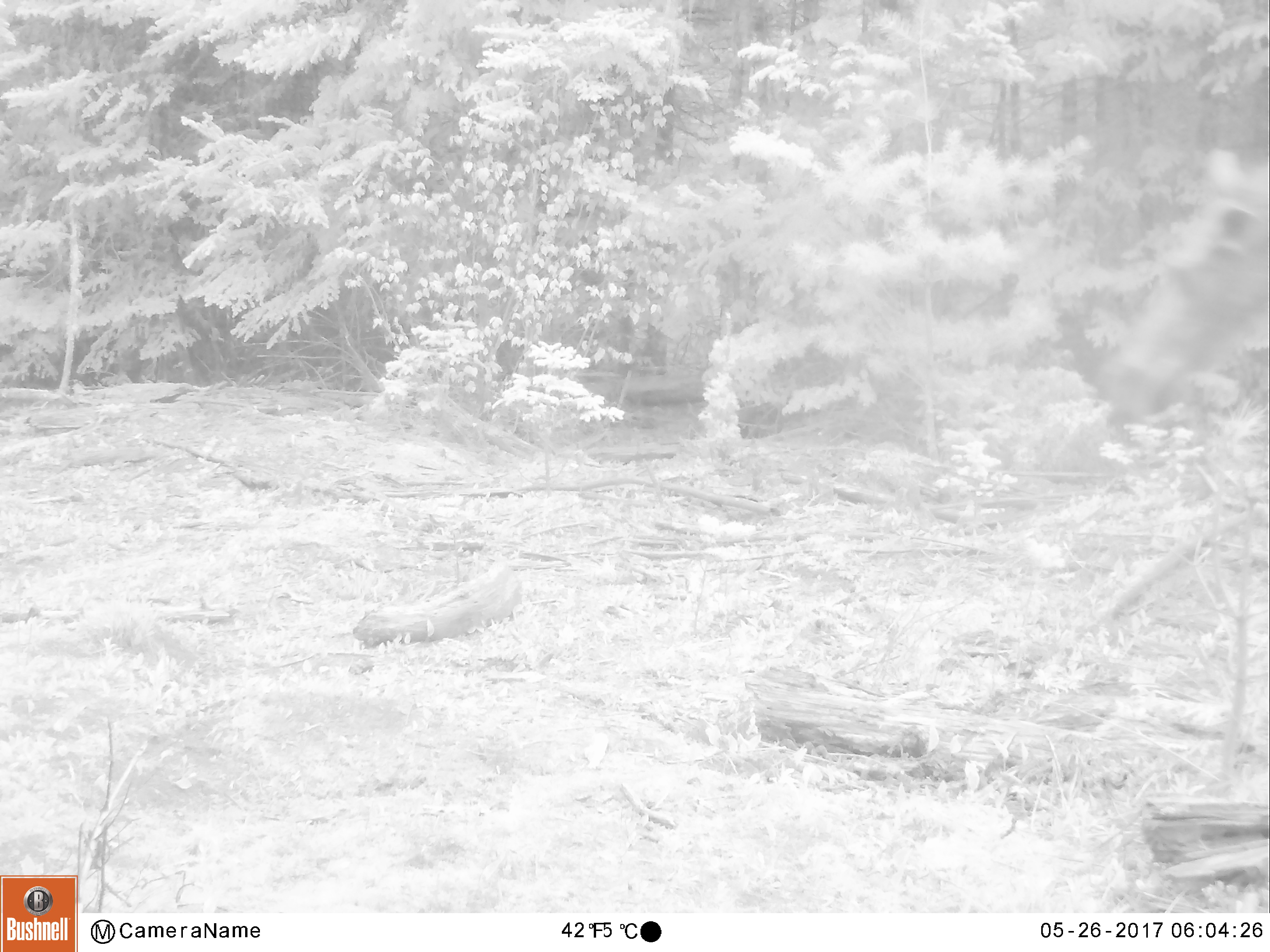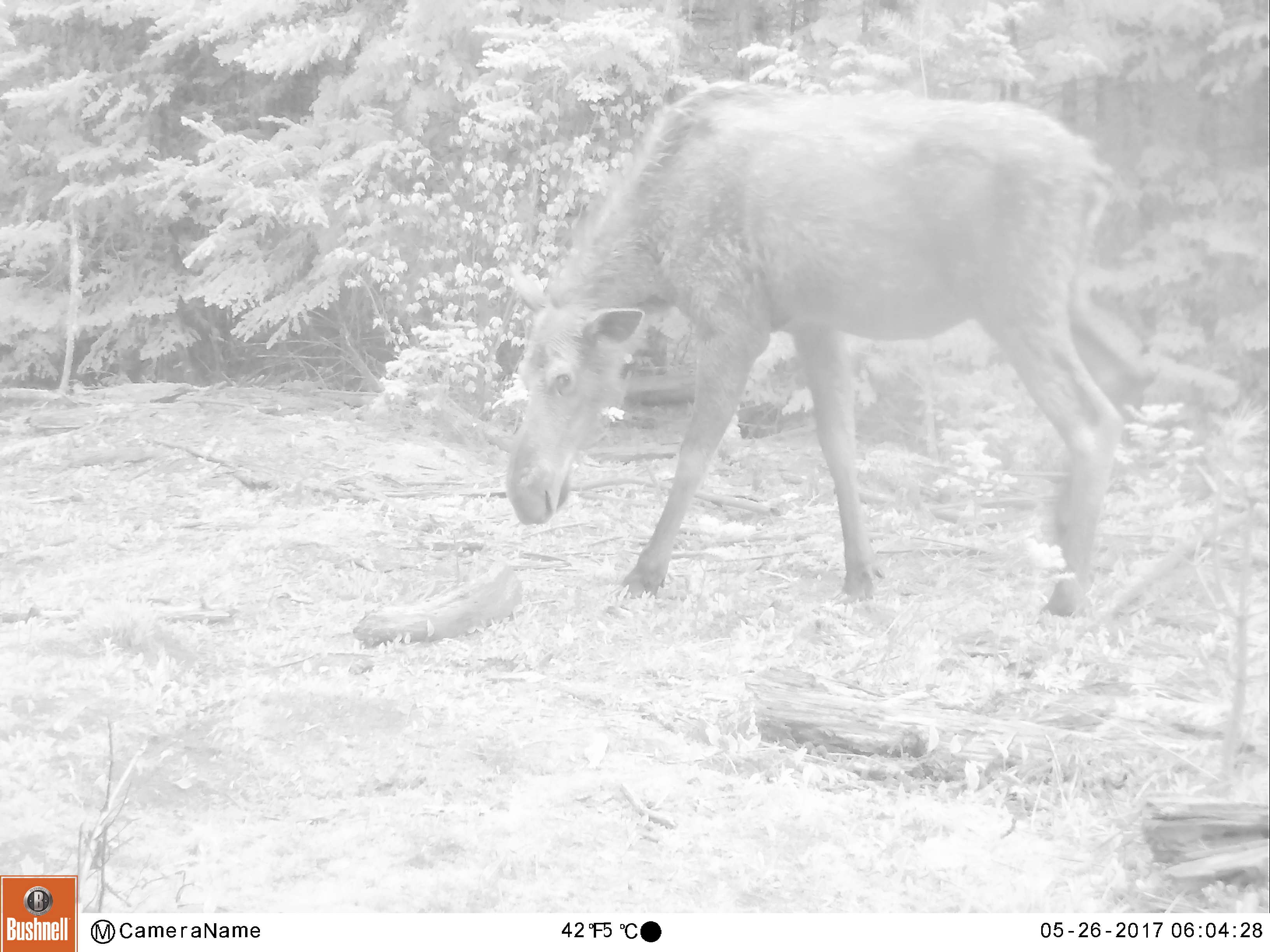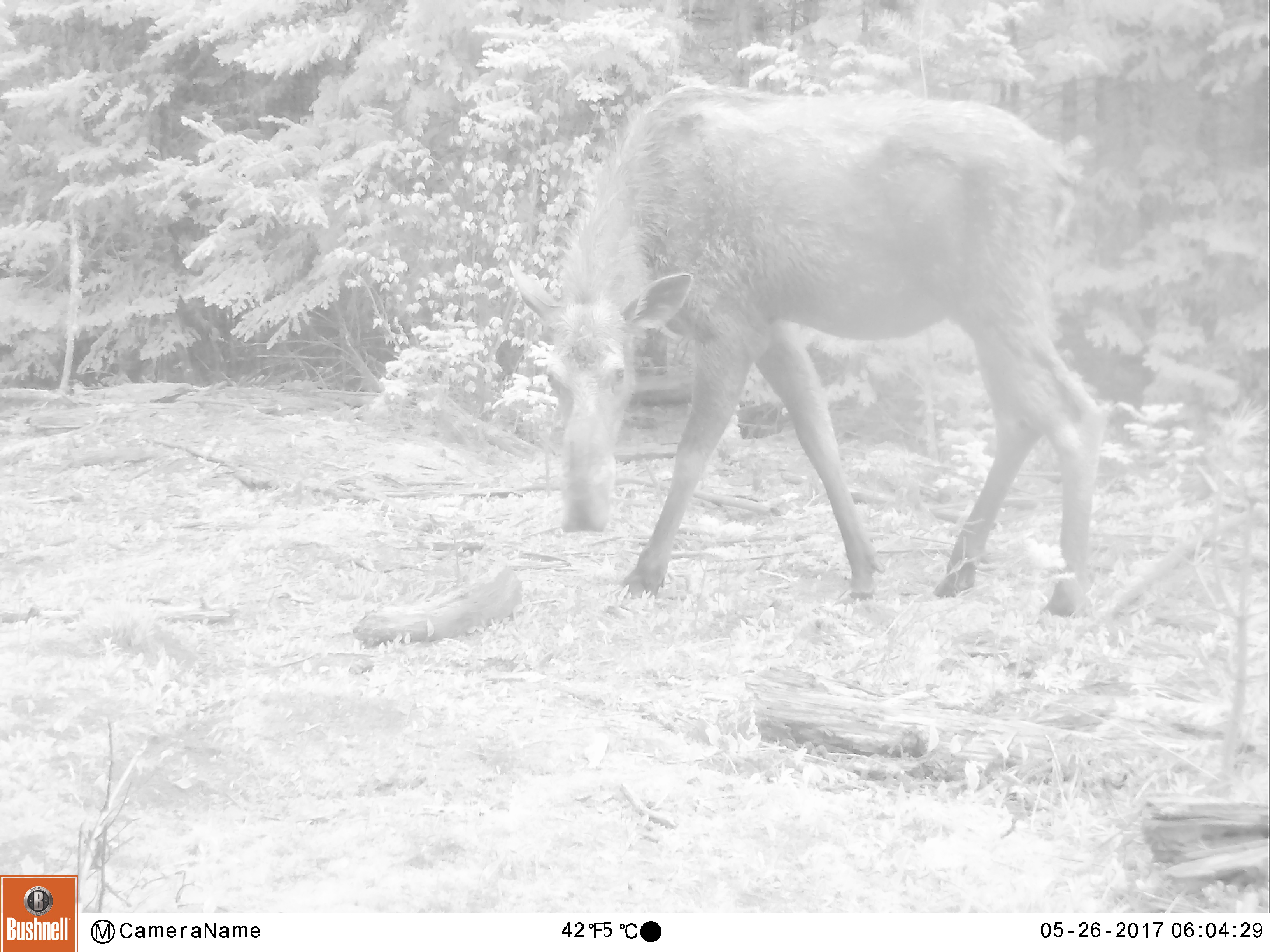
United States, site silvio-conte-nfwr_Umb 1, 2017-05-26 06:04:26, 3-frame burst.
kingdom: Animalia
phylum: Chordata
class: Mammalia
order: Artiodactyla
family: Cervidae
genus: Alces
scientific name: Alces alces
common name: moose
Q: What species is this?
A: Moose (Alces alces).